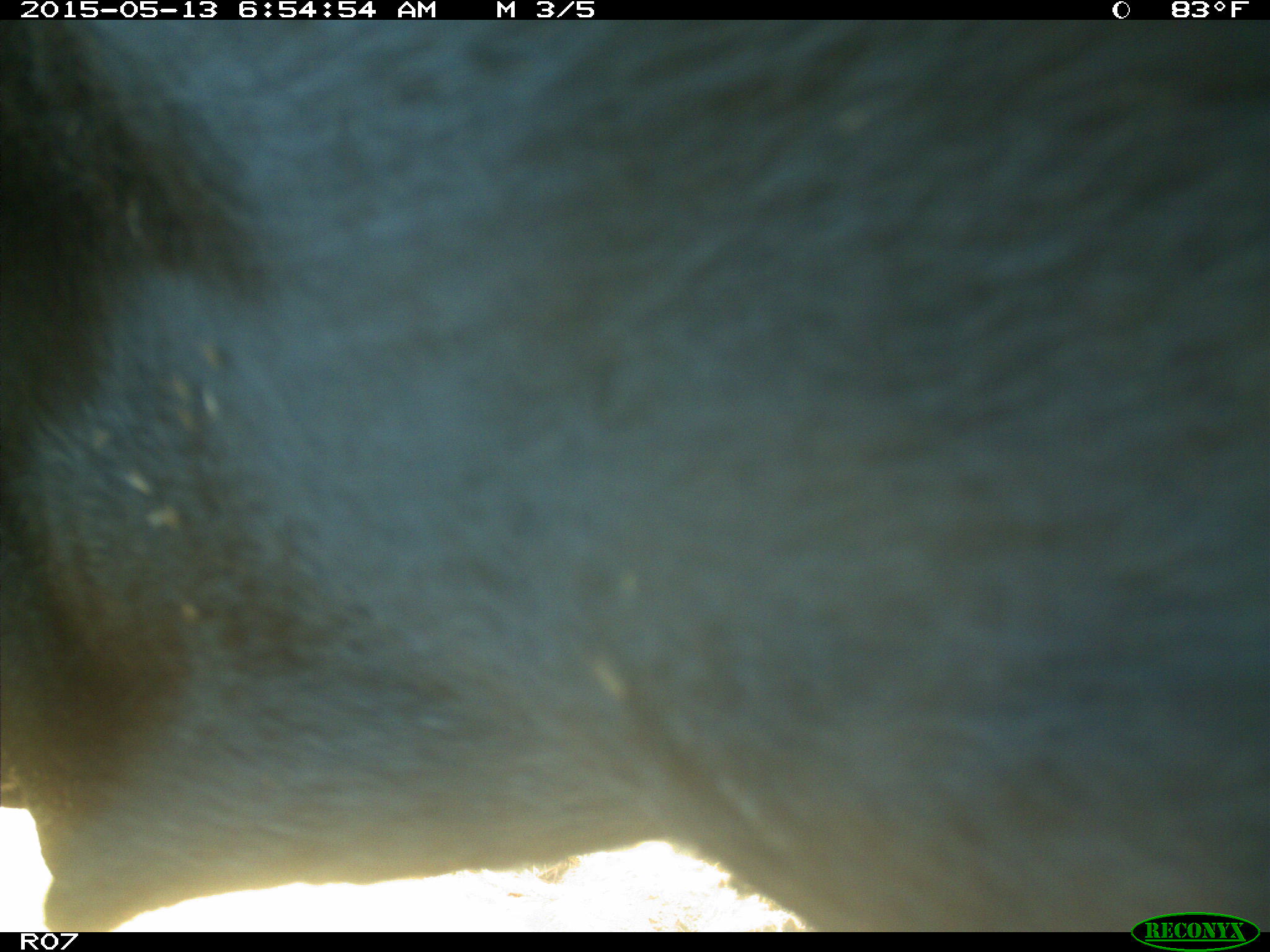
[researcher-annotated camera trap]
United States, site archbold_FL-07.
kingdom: Animalia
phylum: Chordata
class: Mammalia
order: Artiodactyla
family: Bovidae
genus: Bos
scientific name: Bos taurus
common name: domestic cow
Bos taurus (domestic cow).